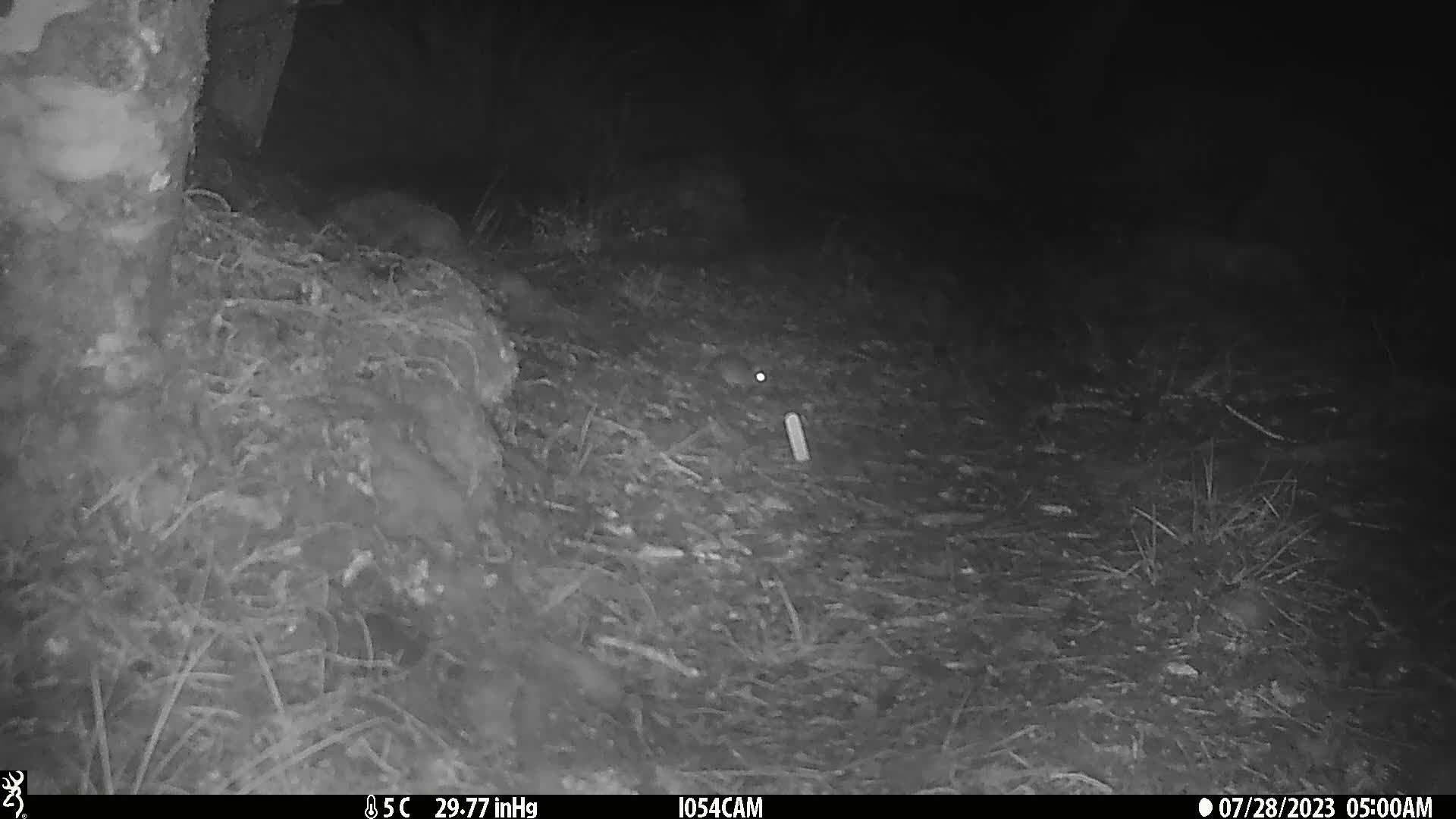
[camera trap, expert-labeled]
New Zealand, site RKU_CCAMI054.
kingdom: Animalia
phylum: Chordata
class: Mammalia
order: Rodentia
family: Muridae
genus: Rattus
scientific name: Rattus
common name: rat